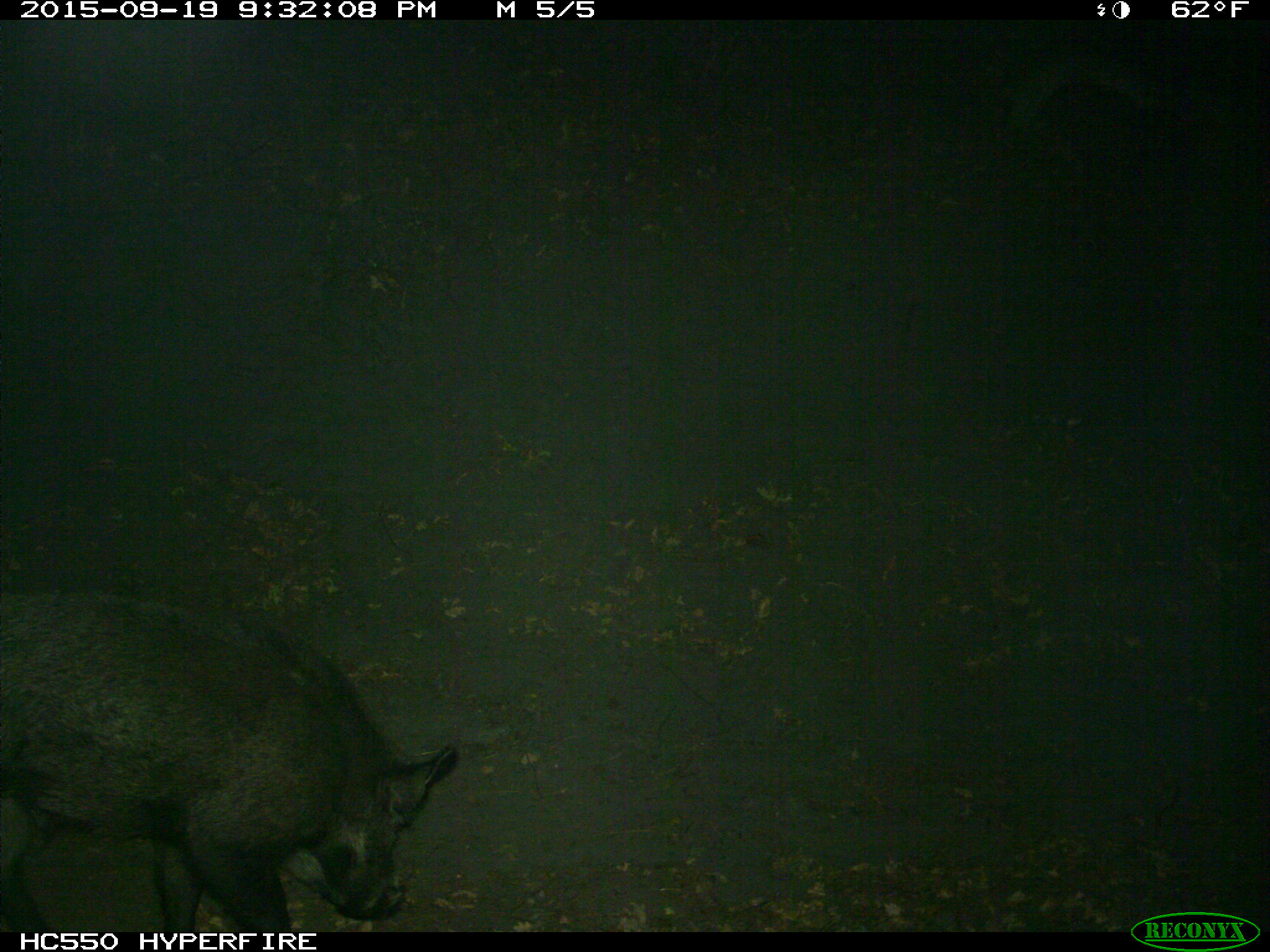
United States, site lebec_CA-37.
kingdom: Animalia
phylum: Chordata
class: Mammalia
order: Artiodactyla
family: Suidae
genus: Sus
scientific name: Sus scrofa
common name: wild boar